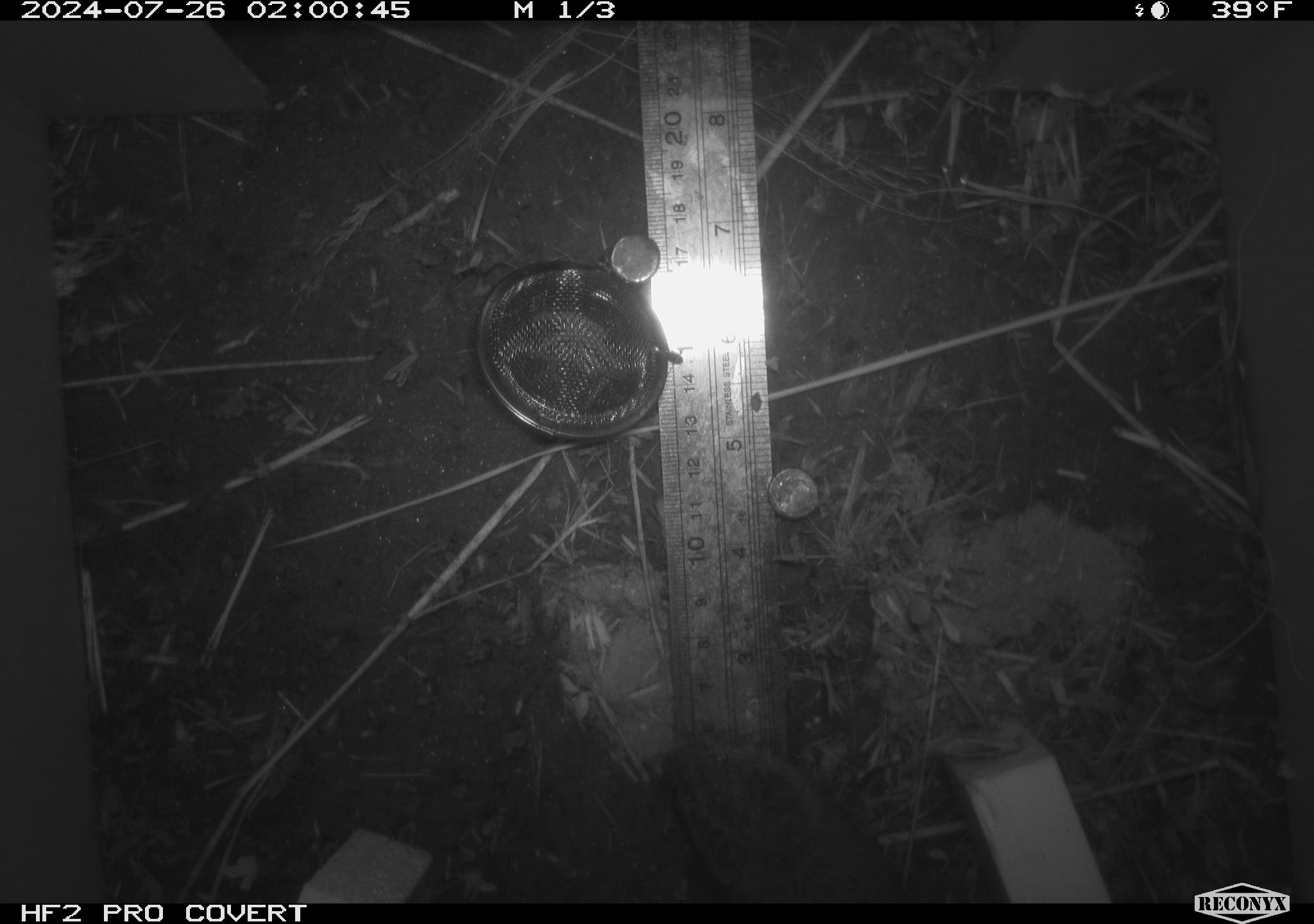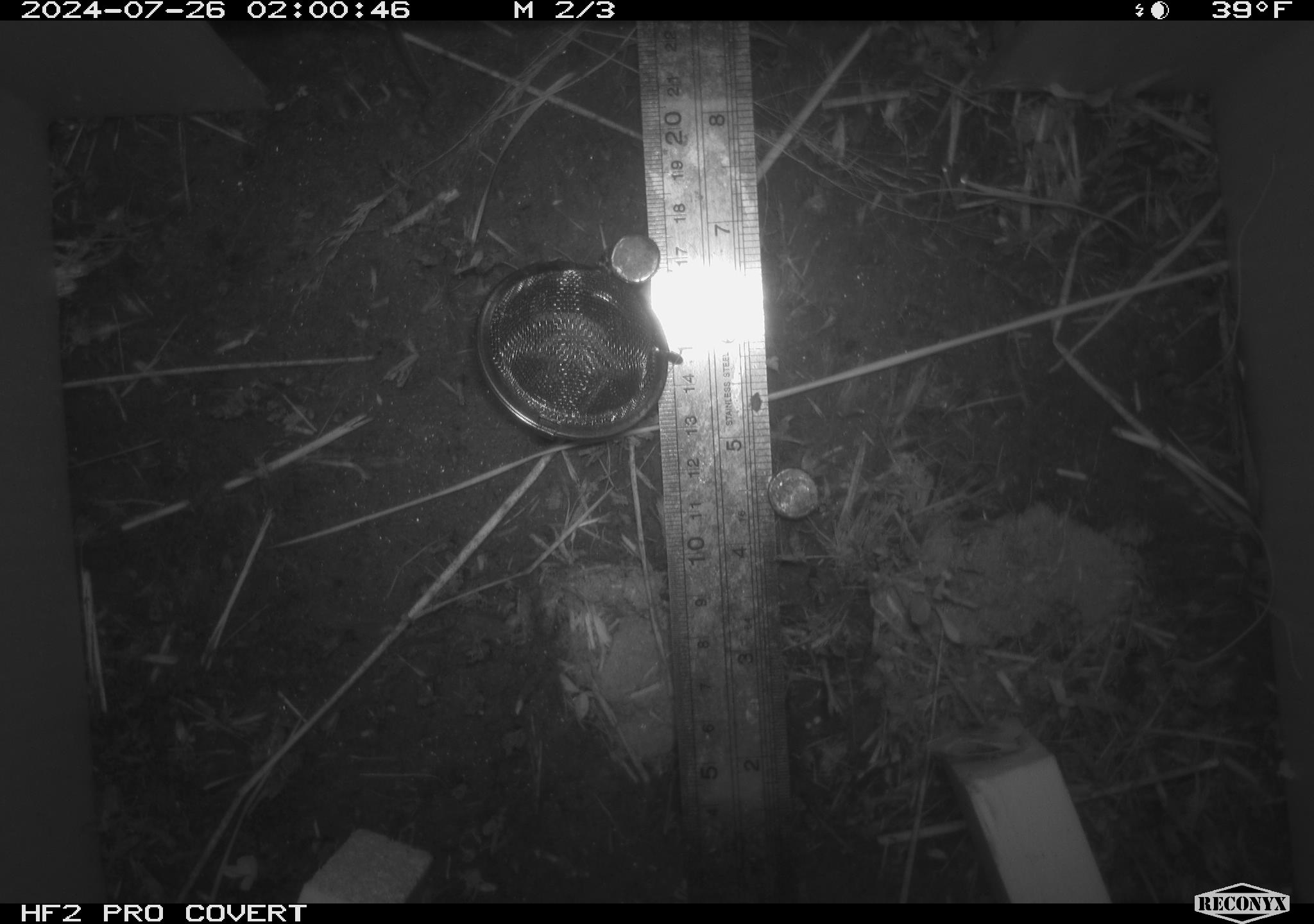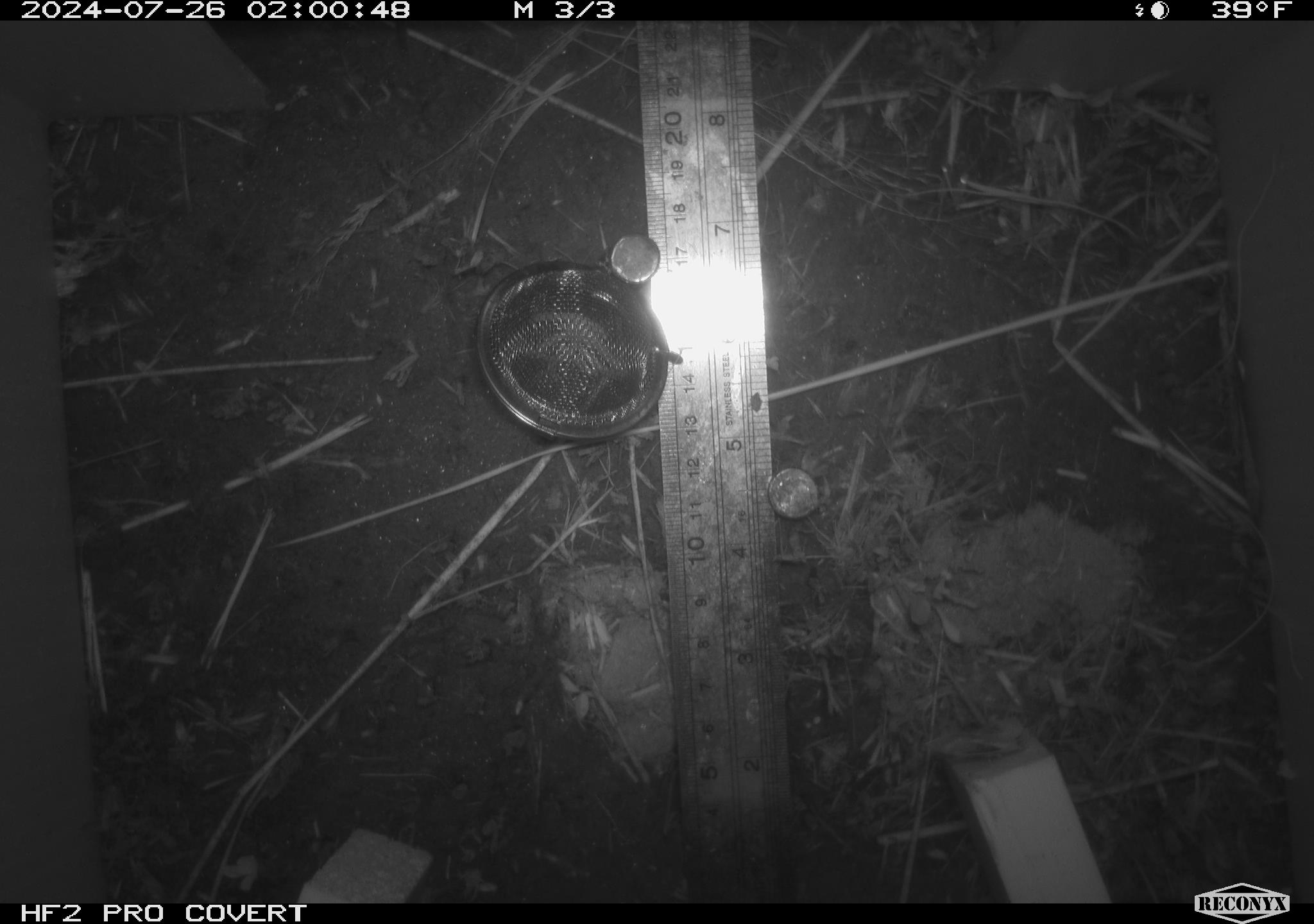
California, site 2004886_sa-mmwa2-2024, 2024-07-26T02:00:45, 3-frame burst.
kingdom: Animalia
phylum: Chordata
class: Mammalia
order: Rodentia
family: Cricetidae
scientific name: Arvicolinae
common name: voles, lemmings, and muskrats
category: arvicolinae subfamily